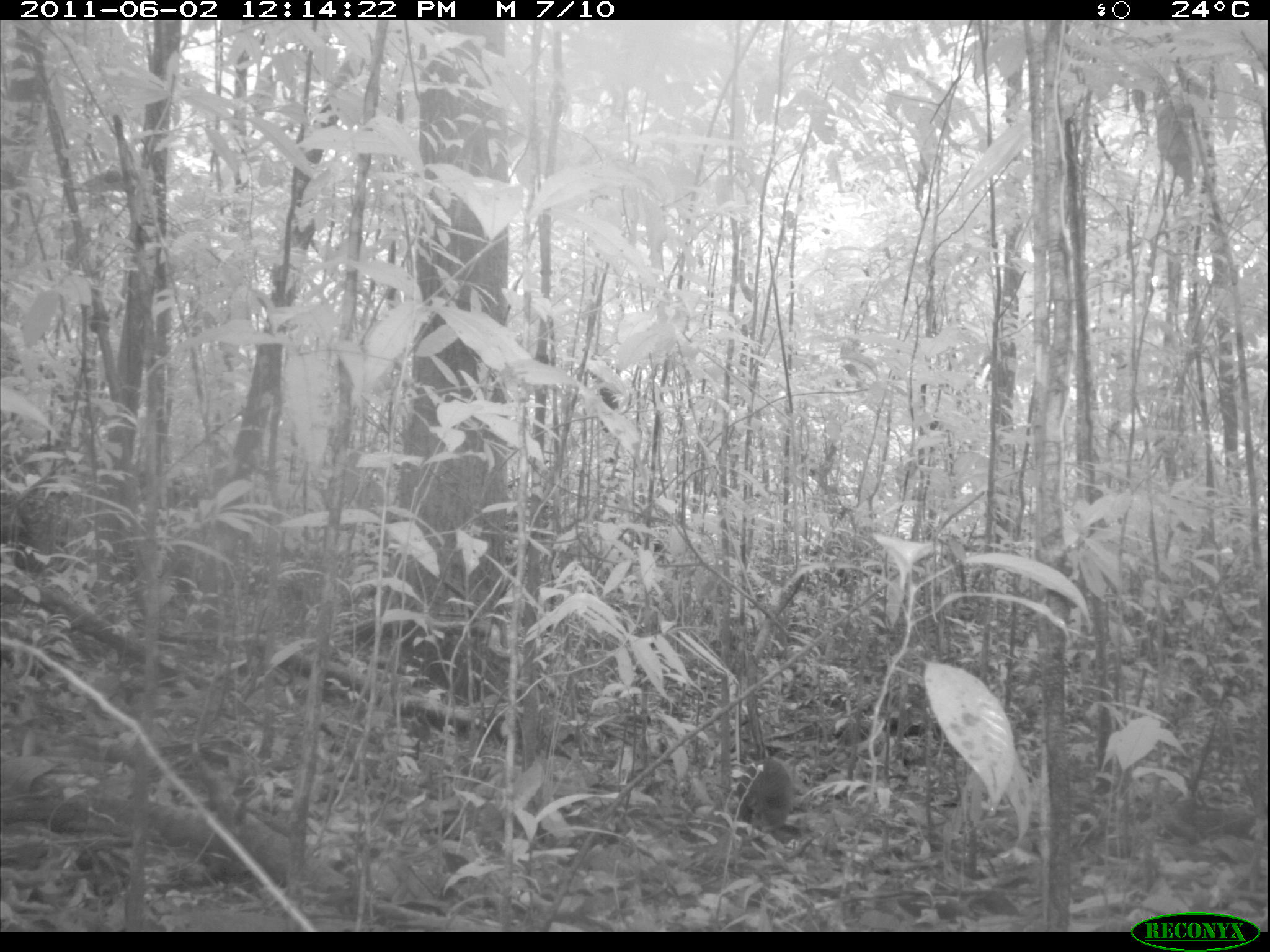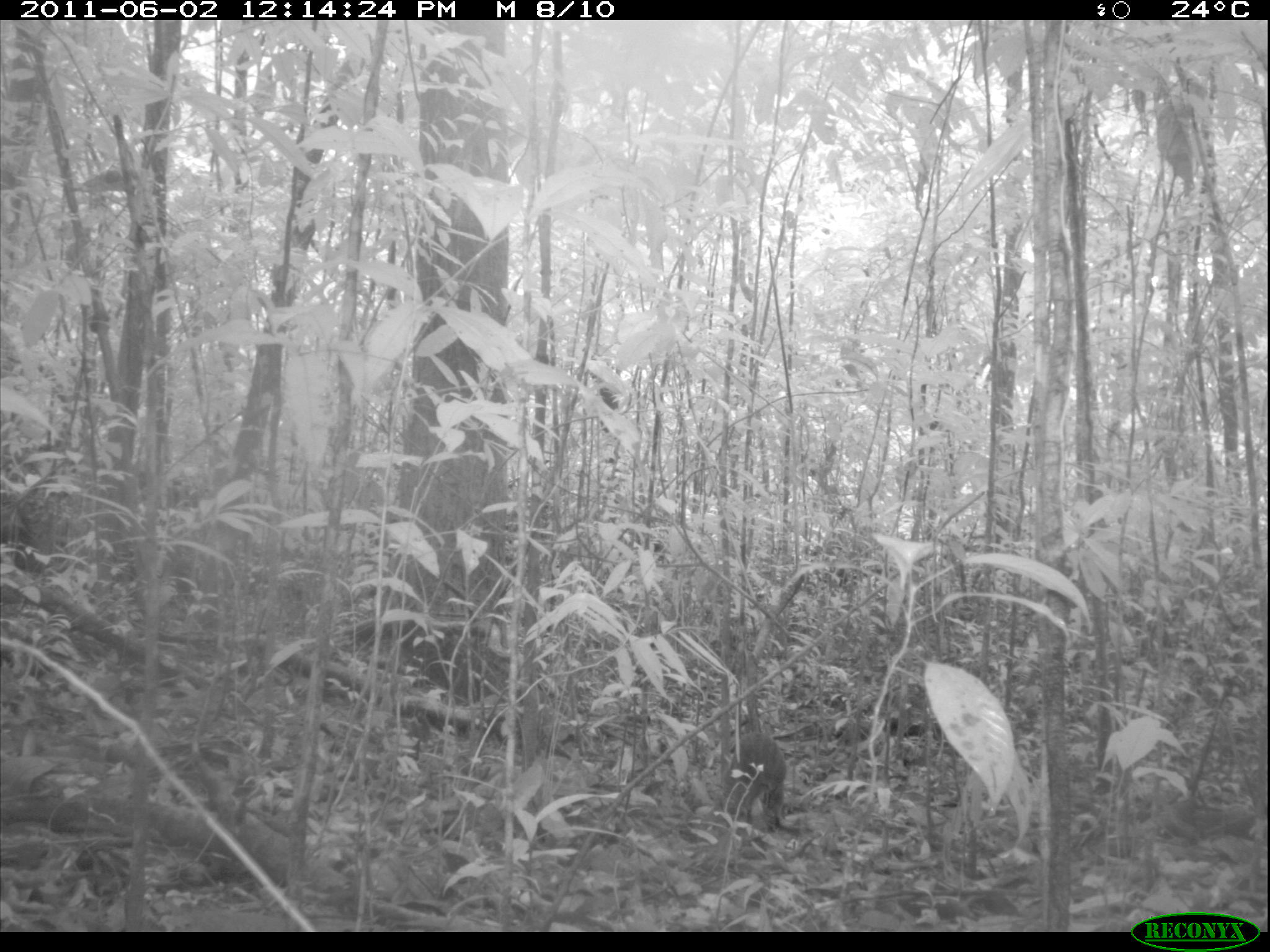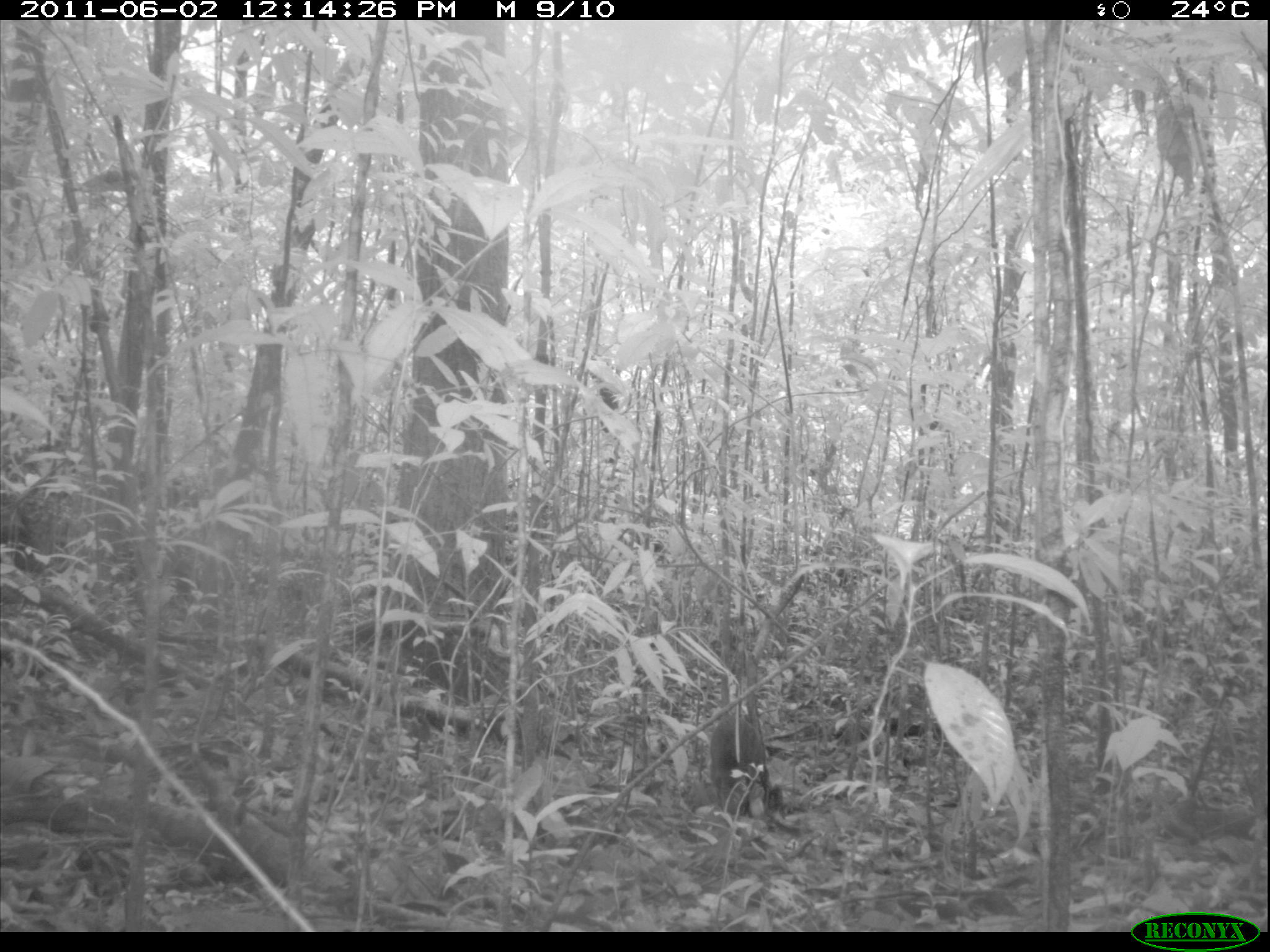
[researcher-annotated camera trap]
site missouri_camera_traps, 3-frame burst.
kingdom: Animalia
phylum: Chordata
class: Mammalia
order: Rodentia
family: Dasyproctidae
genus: Dasyprocta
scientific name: Dasyprocta coibae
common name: coiban agouti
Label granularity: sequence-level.